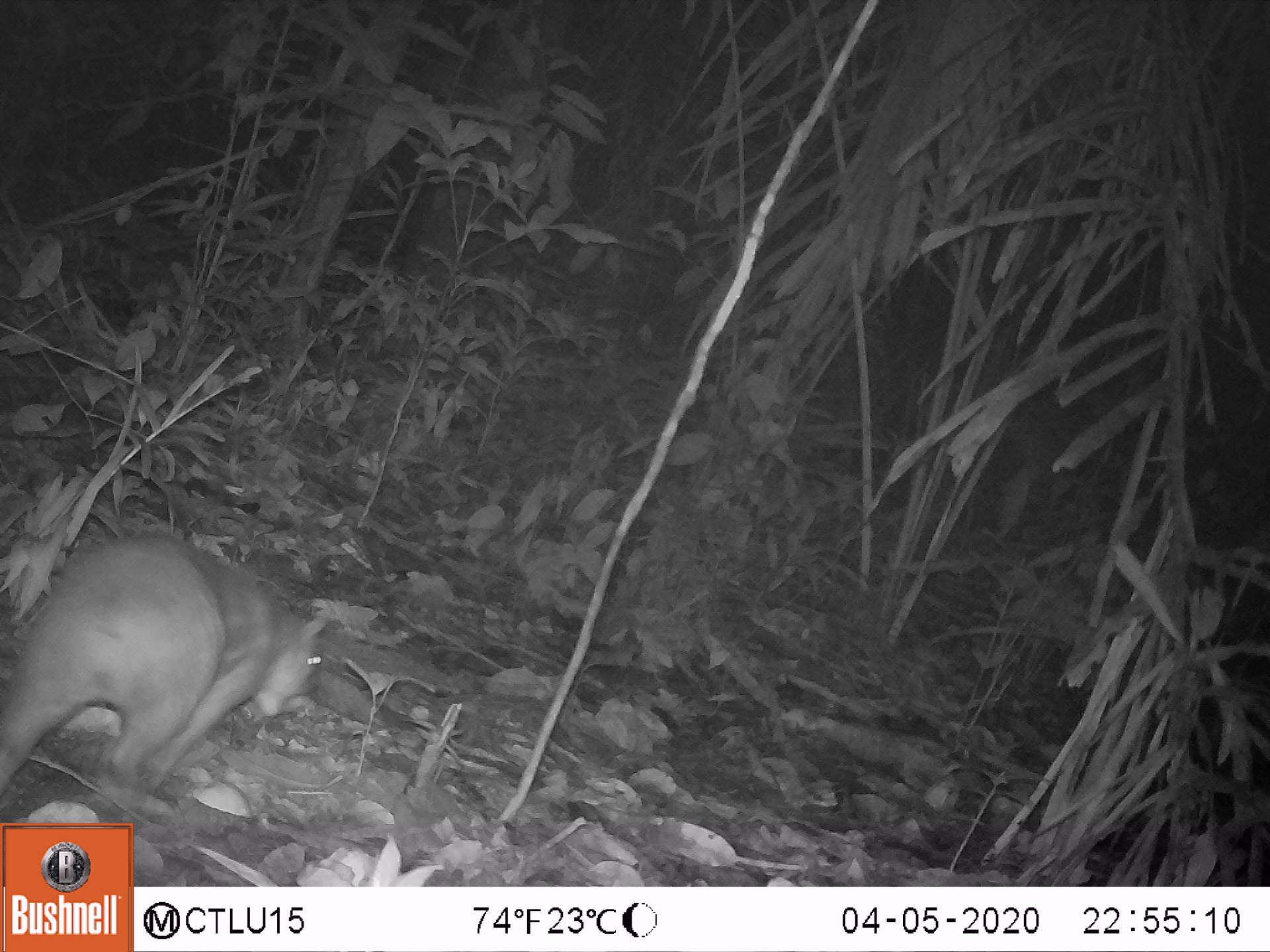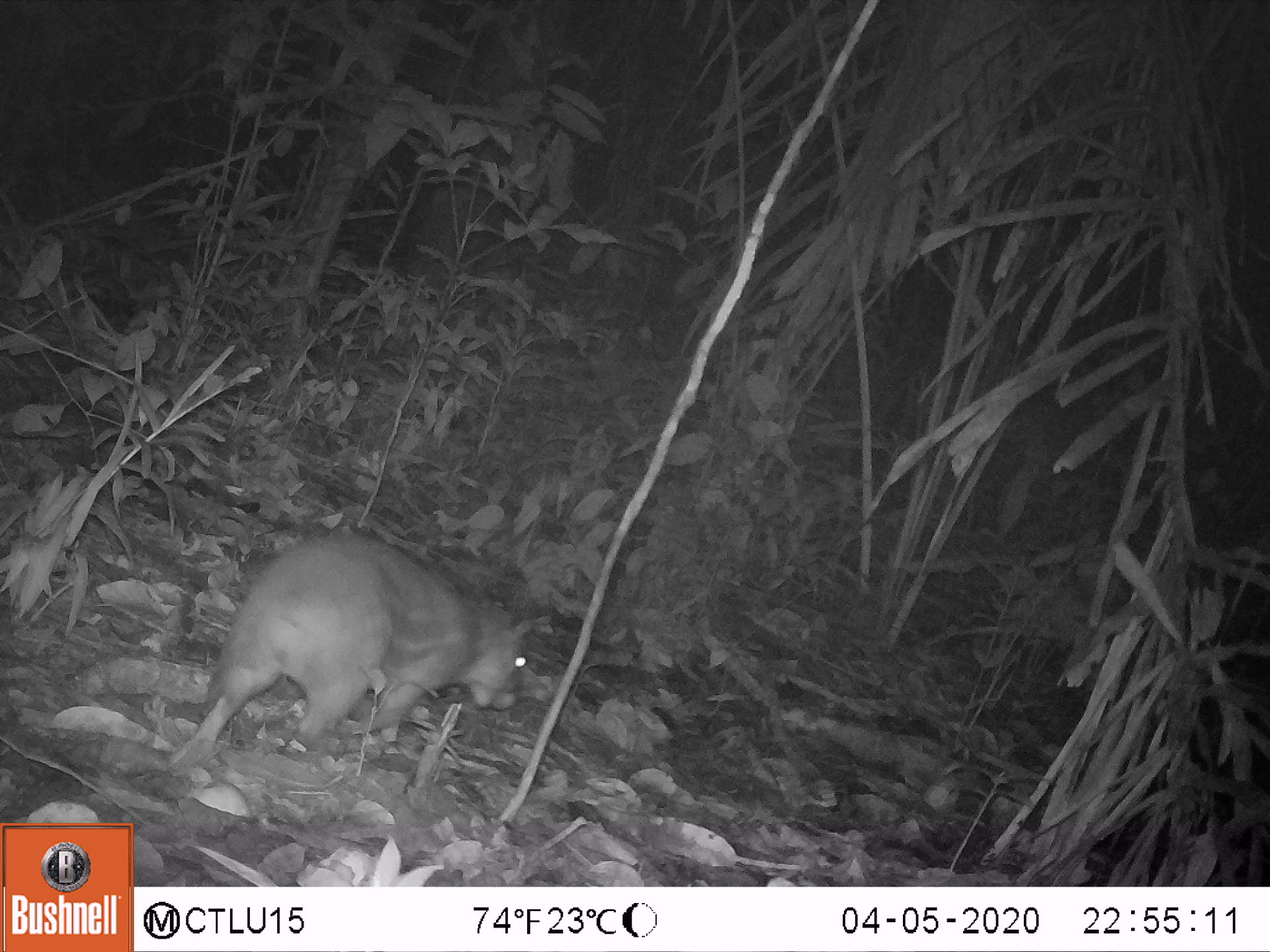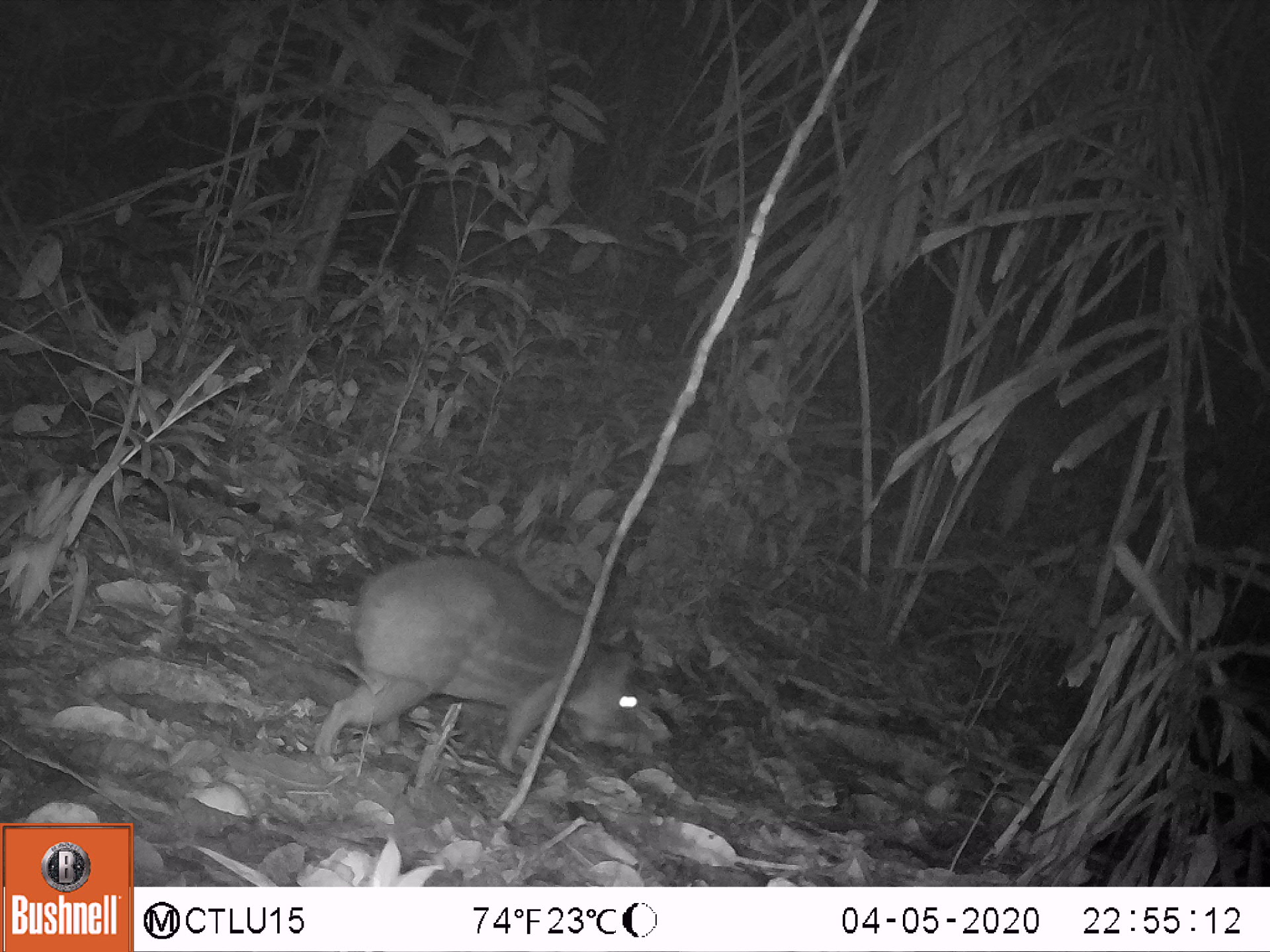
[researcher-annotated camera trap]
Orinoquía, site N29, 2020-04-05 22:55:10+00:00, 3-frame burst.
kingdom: Animalia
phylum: Chordata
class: Mammalia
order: Rodentia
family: Cuniculidae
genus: Cuniculus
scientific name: Cuniculus paca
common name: spotted paca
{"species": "spotted paca (Cuniculus paca)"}